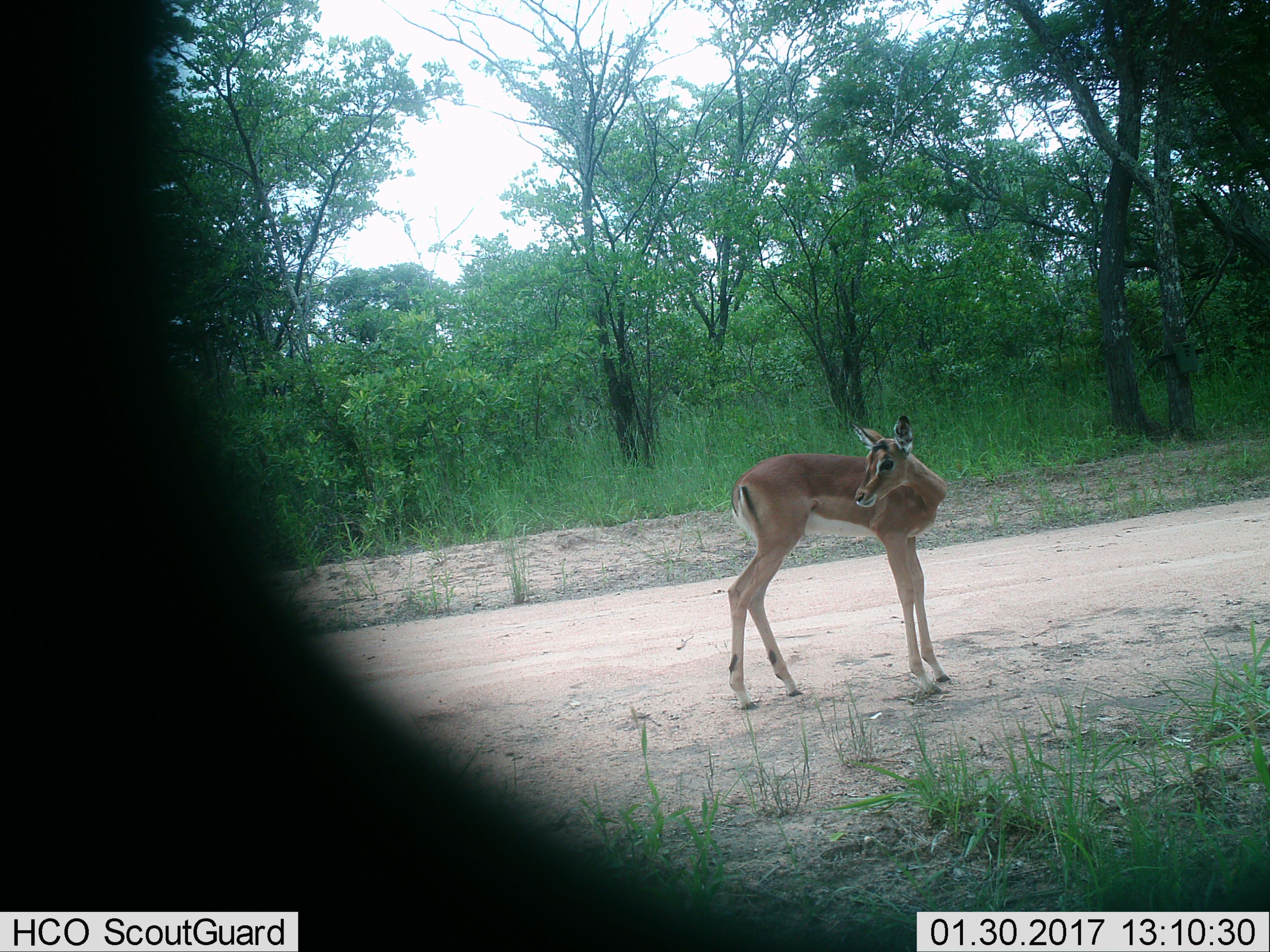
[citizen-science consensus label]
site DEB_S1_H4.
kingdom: Animalia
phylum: Chordata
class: Mammalia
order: Artiodactyla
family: Bovidae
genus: Aepyceros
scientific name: Aepyceros melampus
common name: impala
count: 1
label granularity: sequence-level